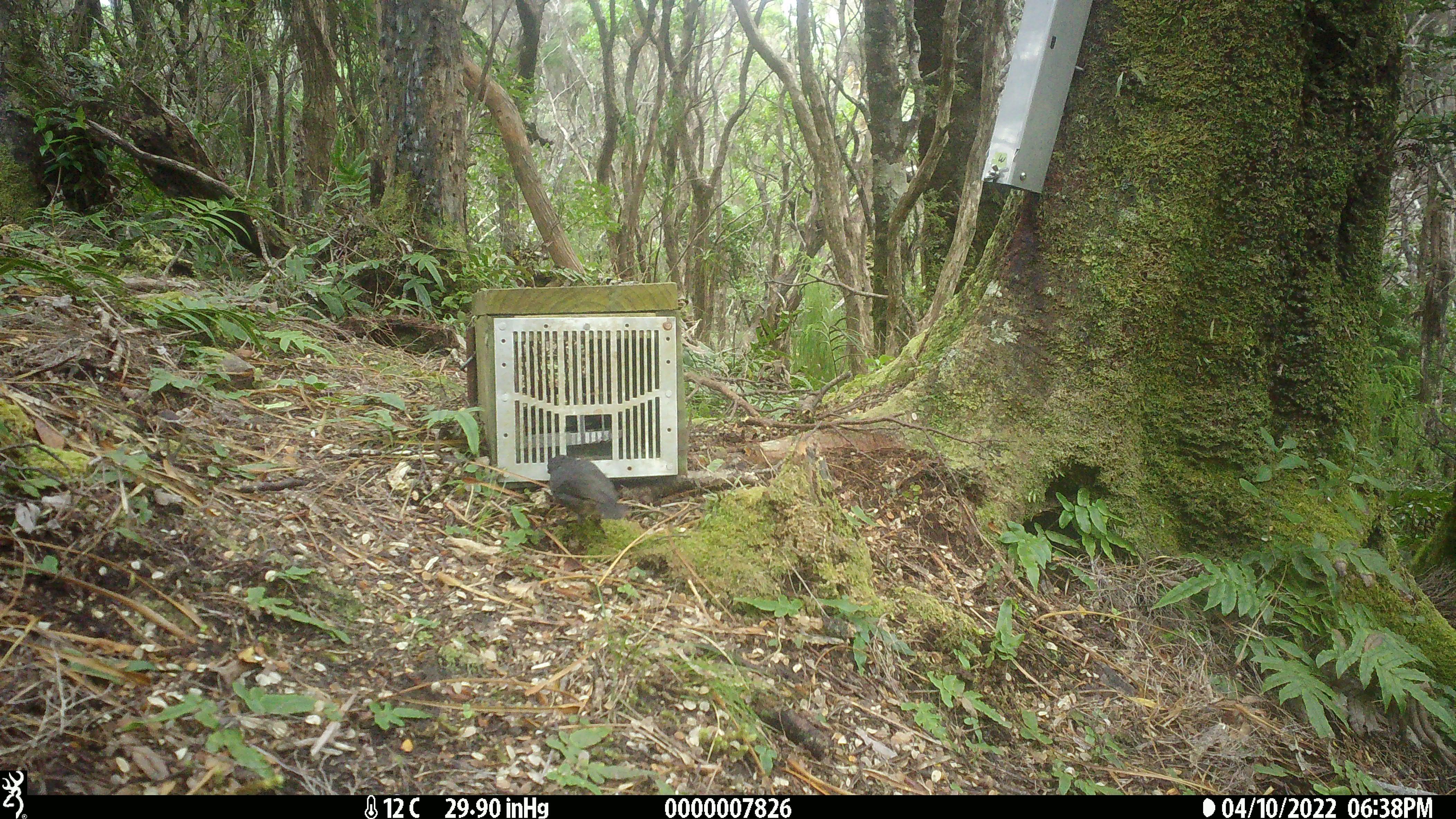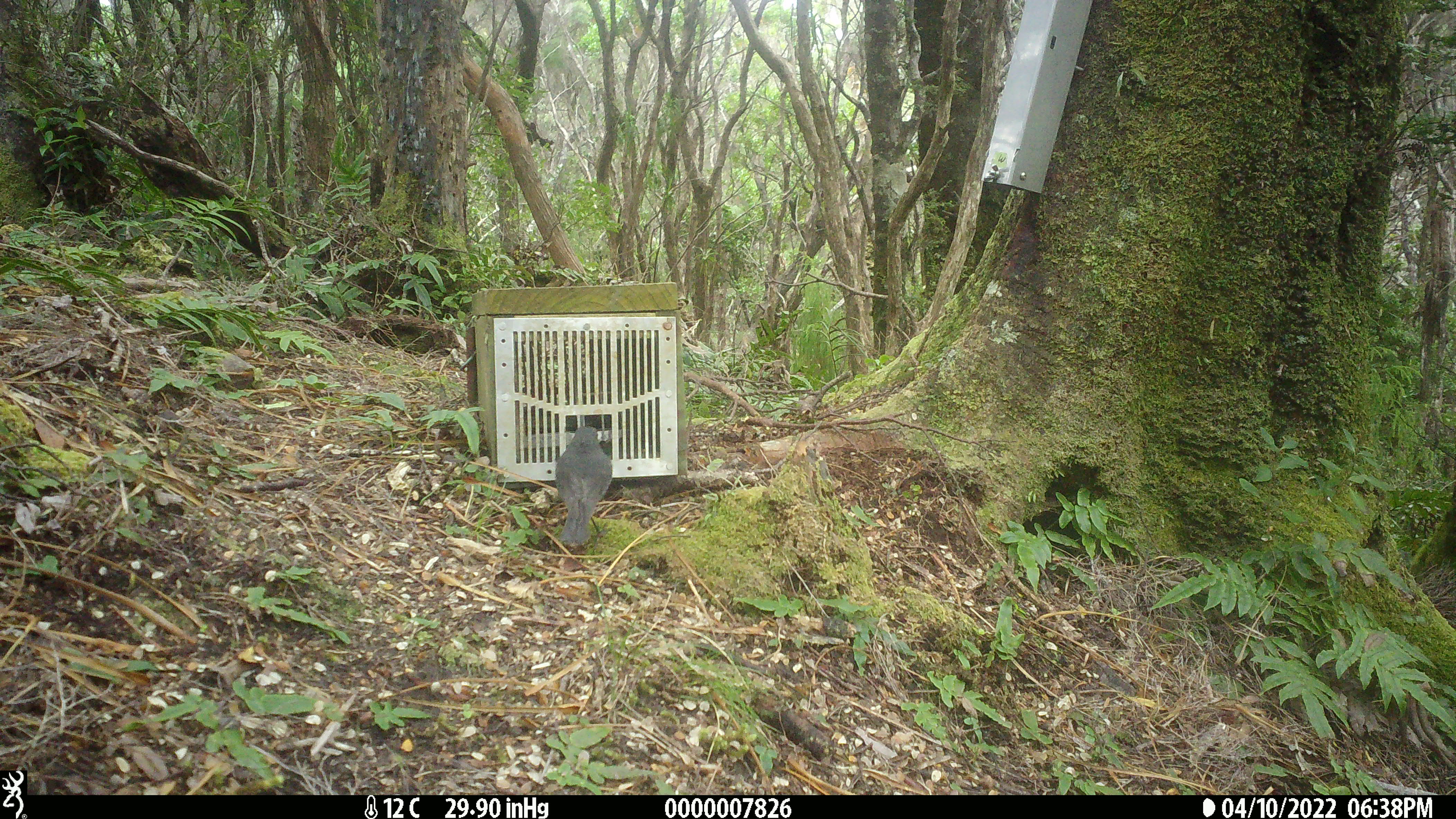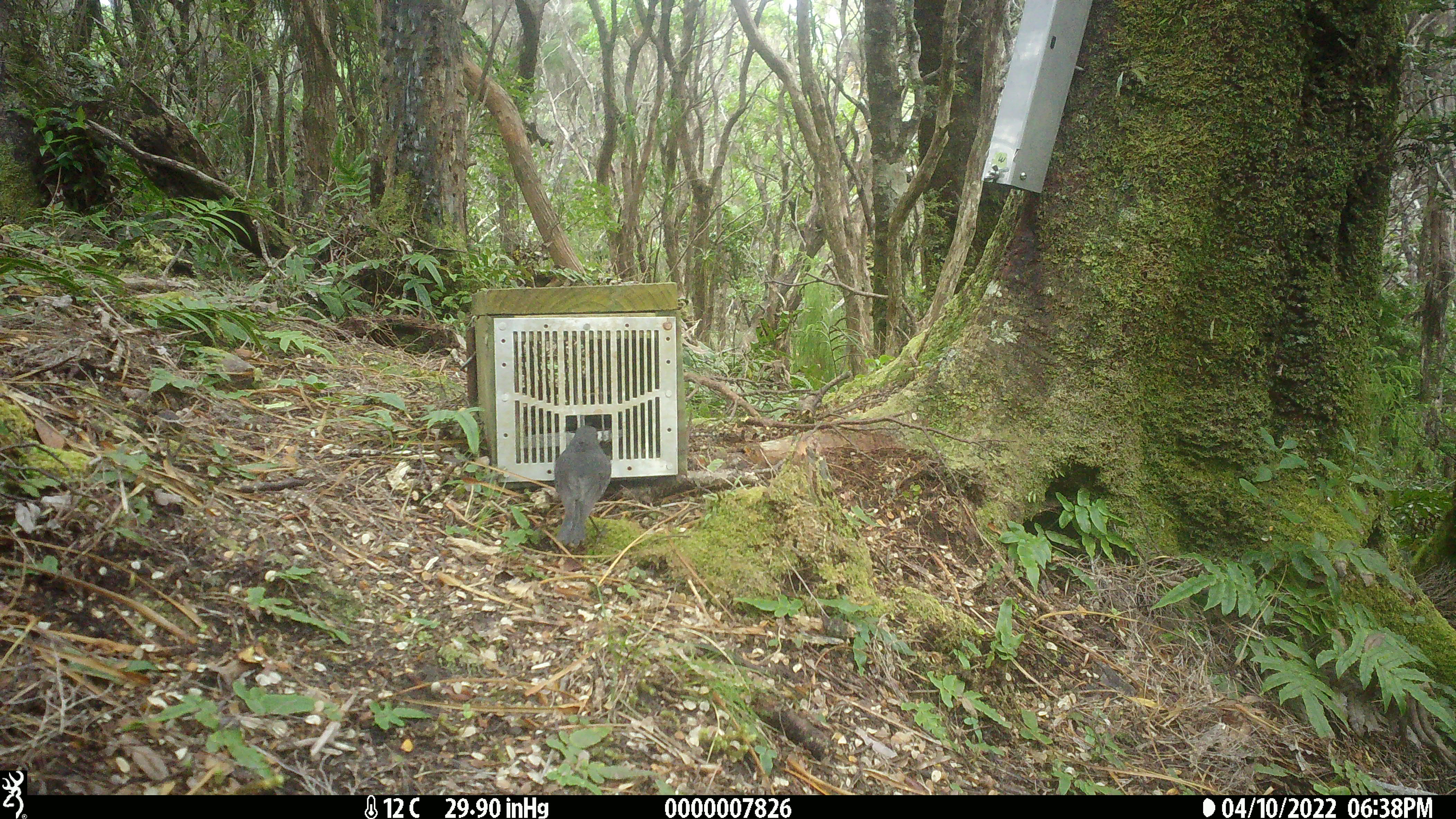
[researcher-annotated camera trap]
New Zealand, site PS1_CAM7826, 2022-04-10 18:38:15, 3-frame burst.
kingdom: Animalia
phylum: Chordata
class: Aves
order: Passeriformes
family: Petroicidae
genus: Petroica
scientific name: Petroica australis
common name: new zealand robin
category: robin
Robin (new zealand robin) (Petroica australis).